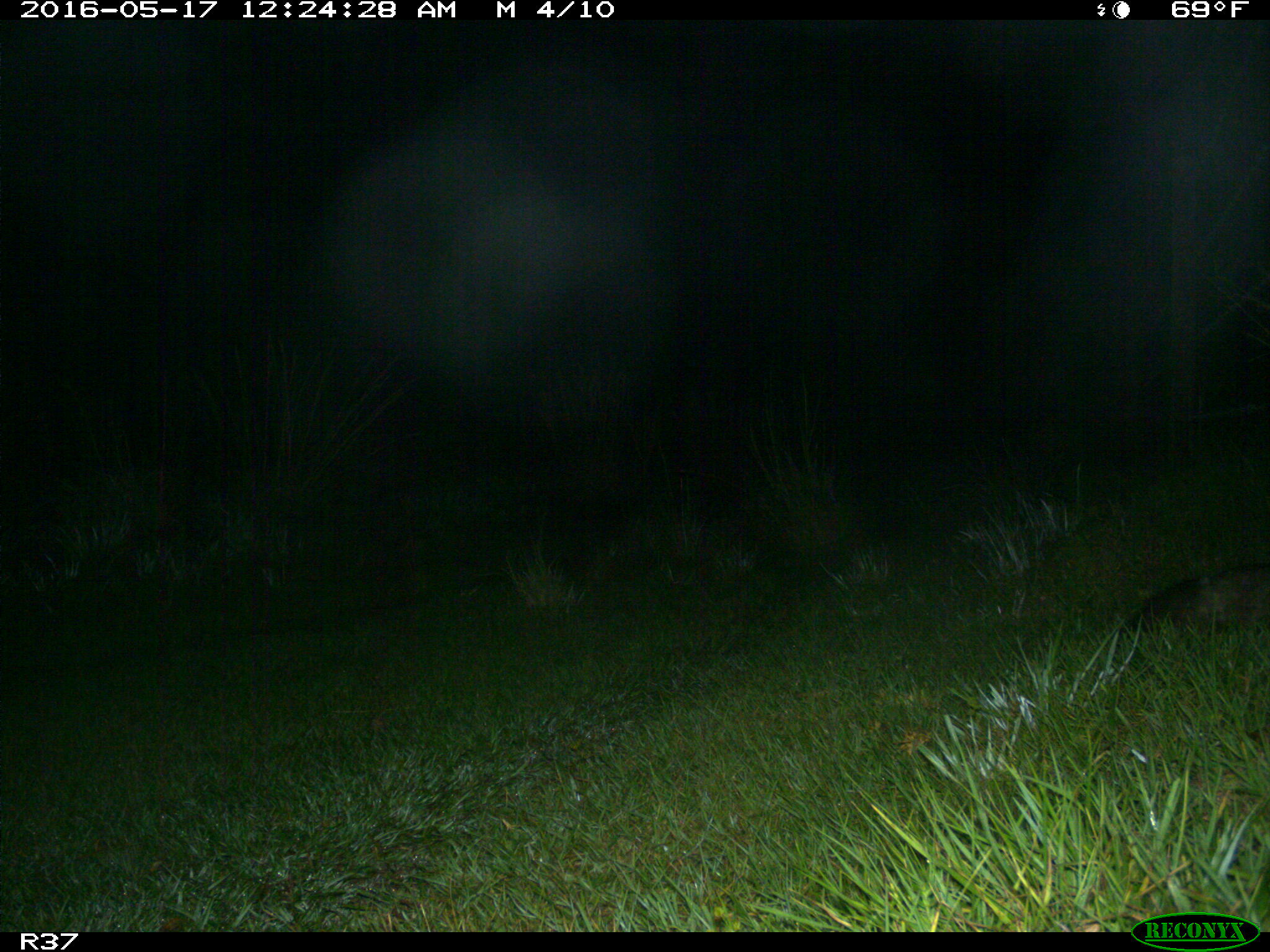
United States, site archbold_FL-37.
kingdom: Animalia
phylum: Chordata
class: Mammalia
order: Didelphimorphia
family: Didelphidae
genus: Didelphis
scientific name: Didelphis virginiana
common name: virginia opossum